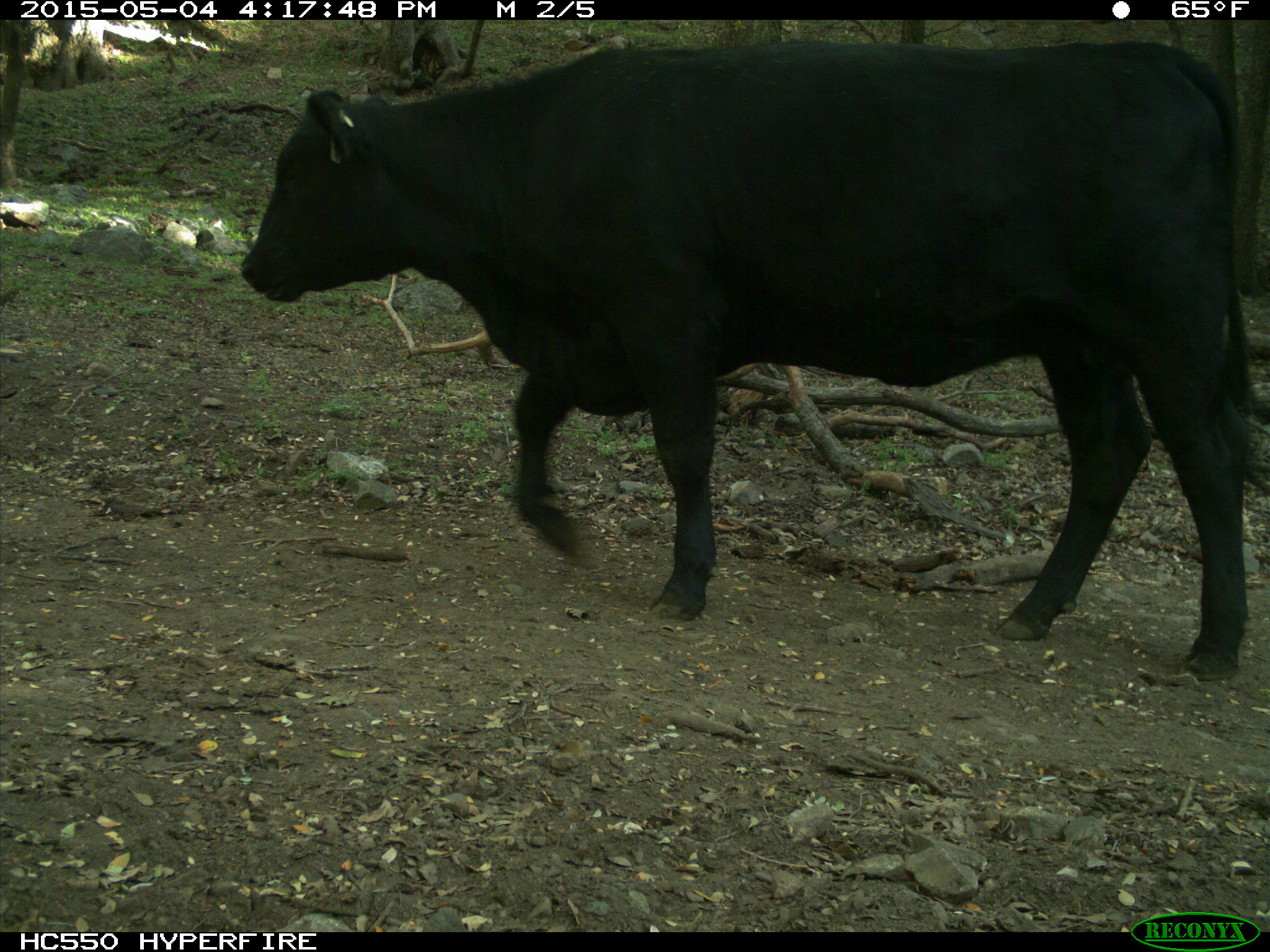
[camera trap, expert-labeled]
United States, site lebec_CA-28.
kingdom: Animalia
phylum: Chordata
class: Mammalia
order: Artiodactyla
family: Bovidae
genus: Bos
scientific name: Bos taurus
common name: domestic cow